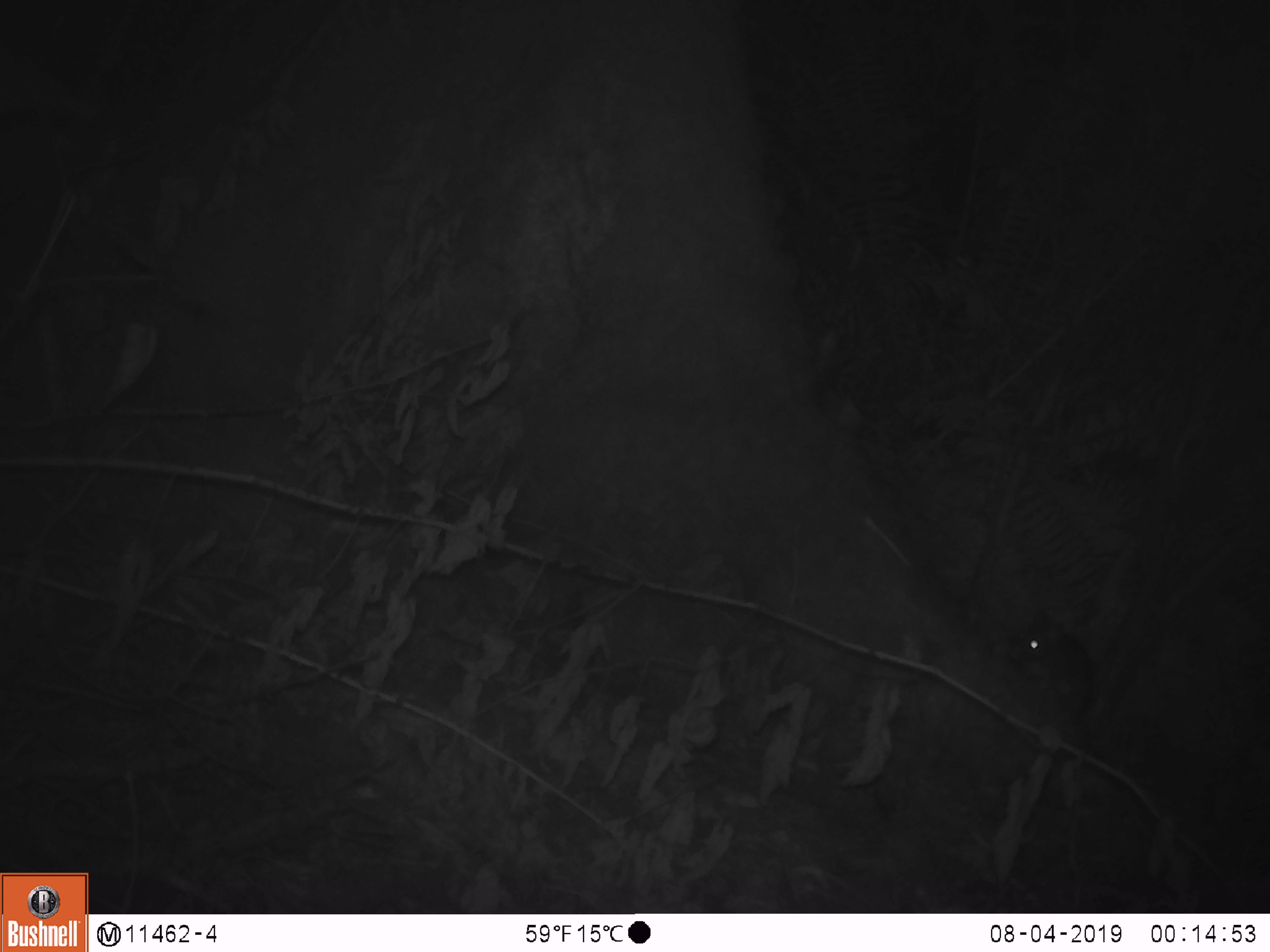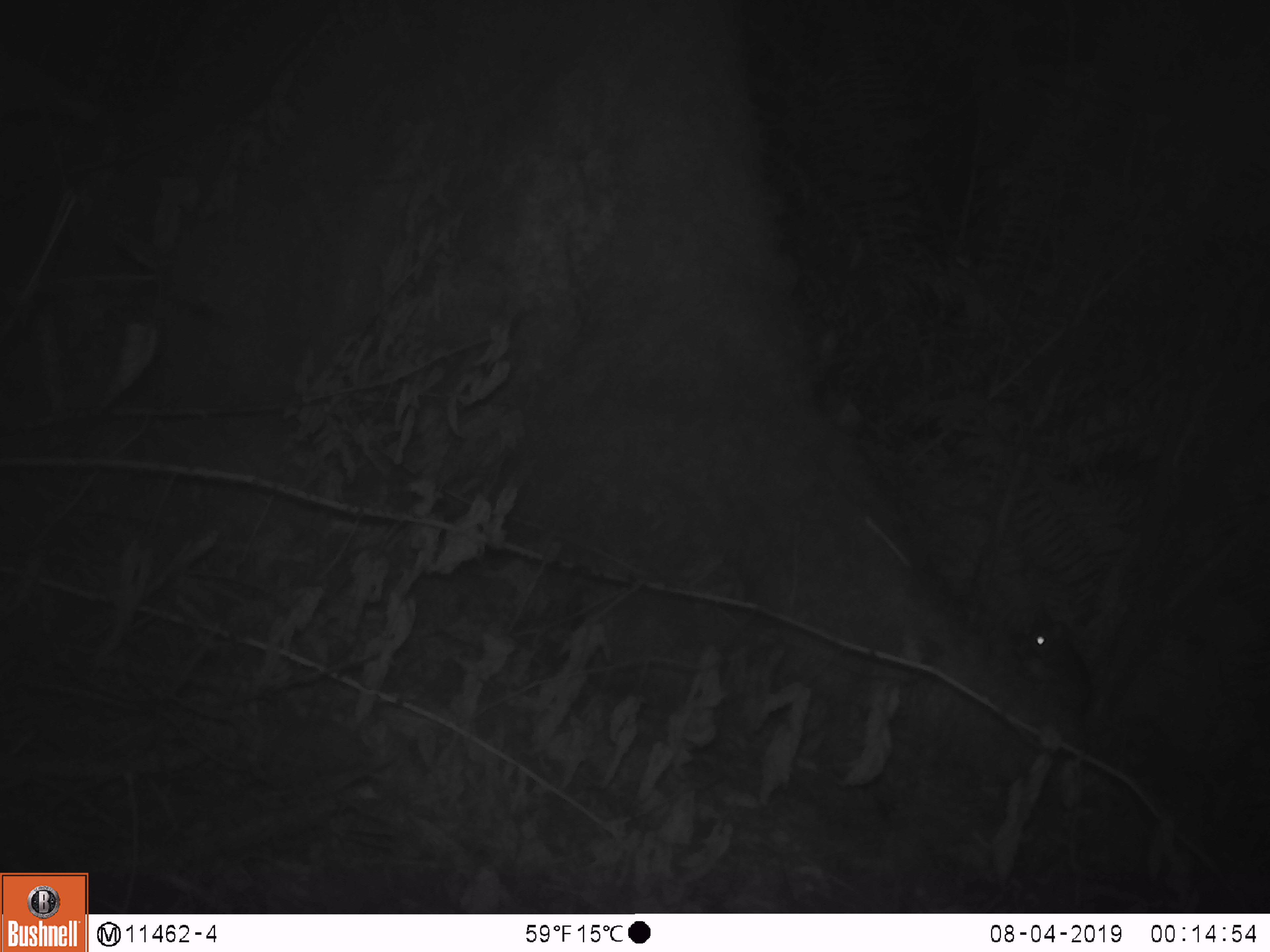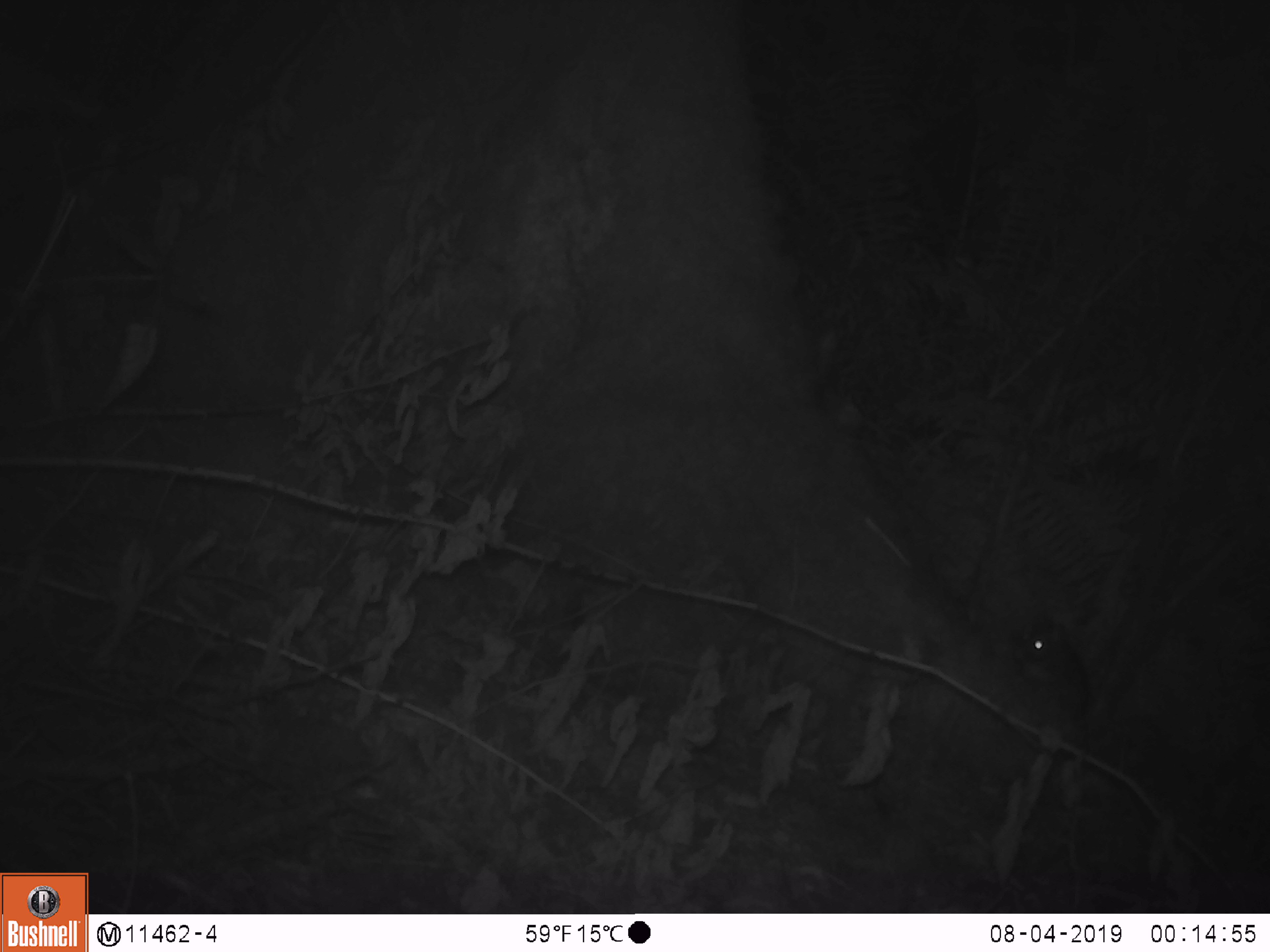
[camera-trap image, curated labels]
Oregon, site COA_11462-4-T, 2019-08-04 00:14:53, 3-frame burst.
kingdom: Animalia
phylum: Chordata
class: Mammalia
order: Rodentia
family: Cricetidae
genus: Neotoma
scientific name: Neotoma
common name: woodrats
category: neotoma species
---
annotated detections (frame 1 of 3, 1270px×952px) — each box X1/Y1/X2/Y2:
neotoma species: 1006/603/1102/730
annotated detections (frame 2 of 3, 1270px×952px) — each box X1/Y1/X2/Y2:
neotoma species: 995/606/1102/736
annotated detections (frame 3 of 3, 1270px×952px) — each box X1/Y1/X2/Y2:
neotoma species: 1007/604/1102/741